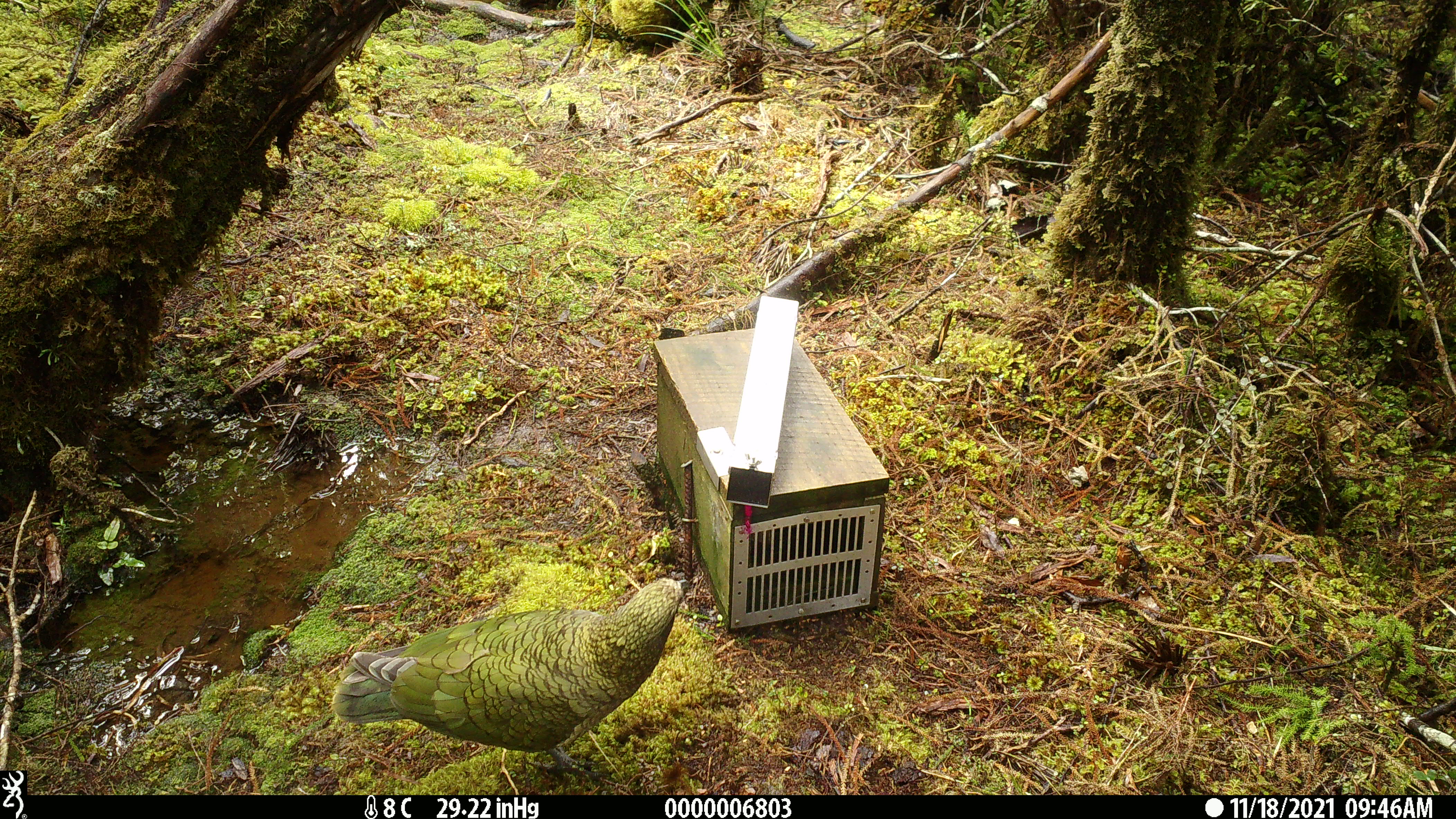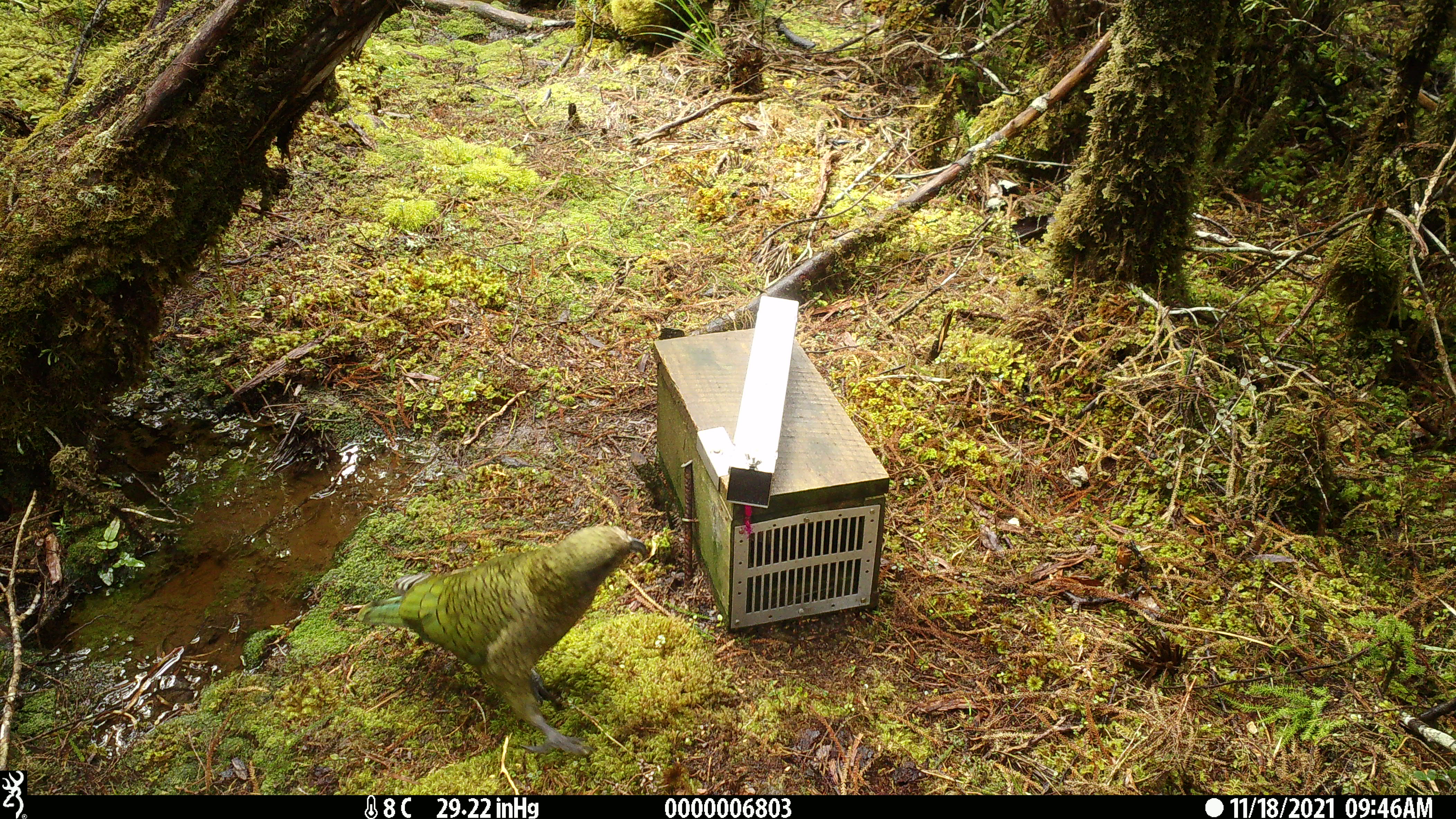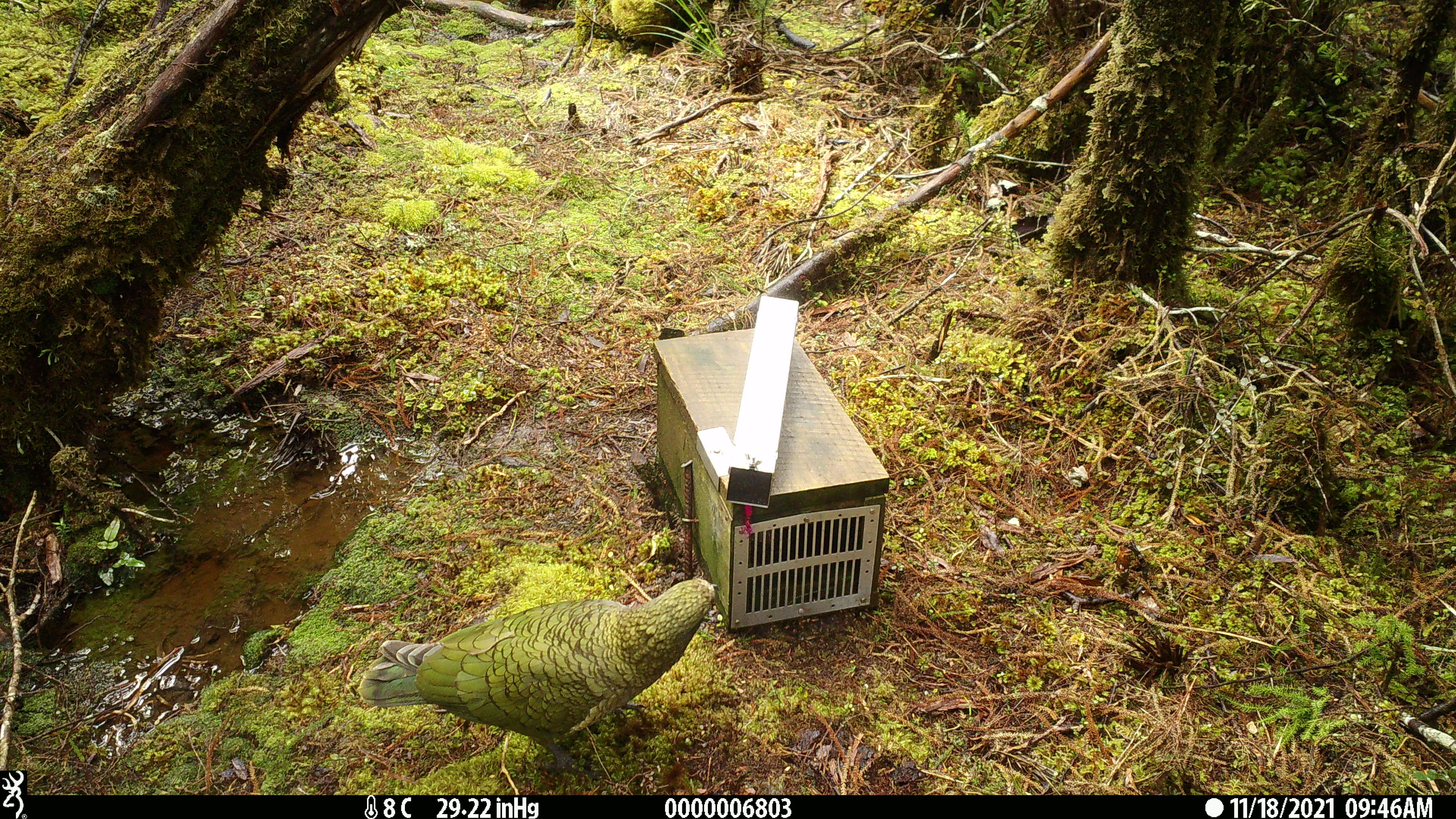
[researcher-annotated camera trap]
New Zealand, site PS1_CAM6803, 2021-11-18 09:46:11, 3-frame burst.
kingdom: Animalia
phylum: Chordata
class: Aves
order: Psittaciformes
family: Strigopidae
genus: Nestor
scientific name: Nestor notabilis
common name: kea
Kea (Nestor notabilis).